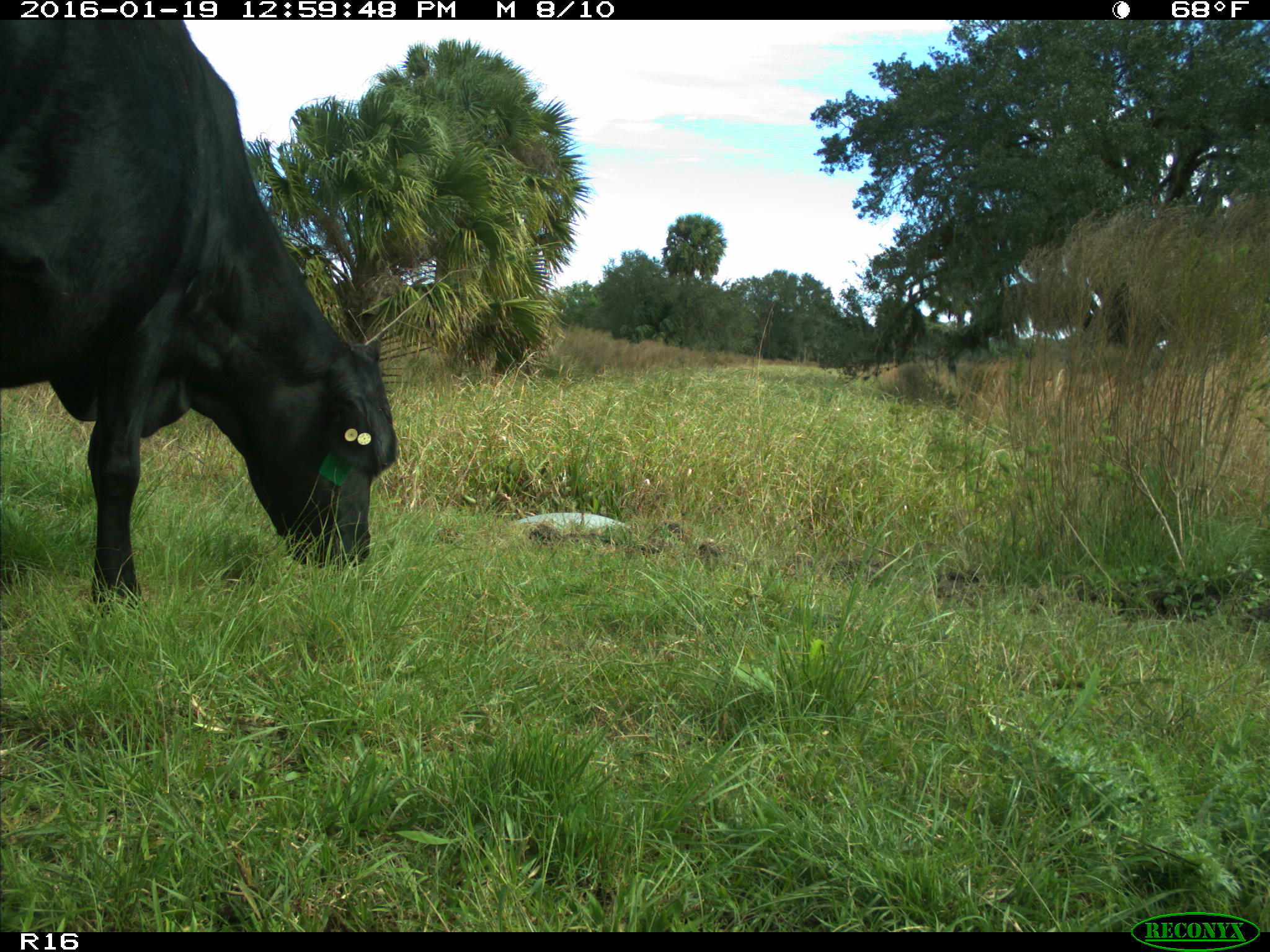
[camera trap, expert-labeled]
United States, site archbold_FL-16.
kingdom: Animalia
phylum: Chordata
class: Mammalia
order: Artiodactyla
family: Bovidae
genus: Bos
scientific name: Bos taurus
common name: domestic cow